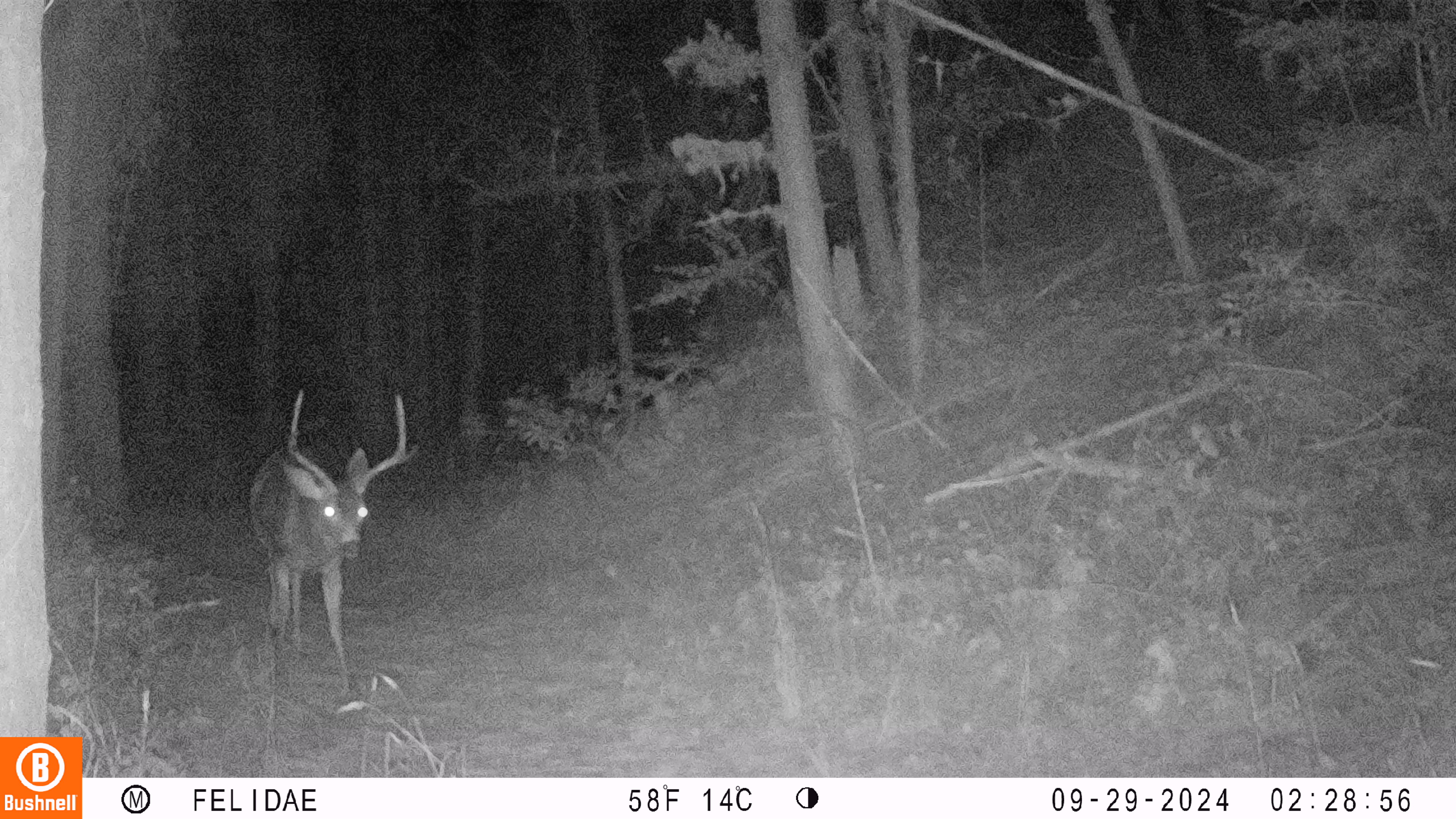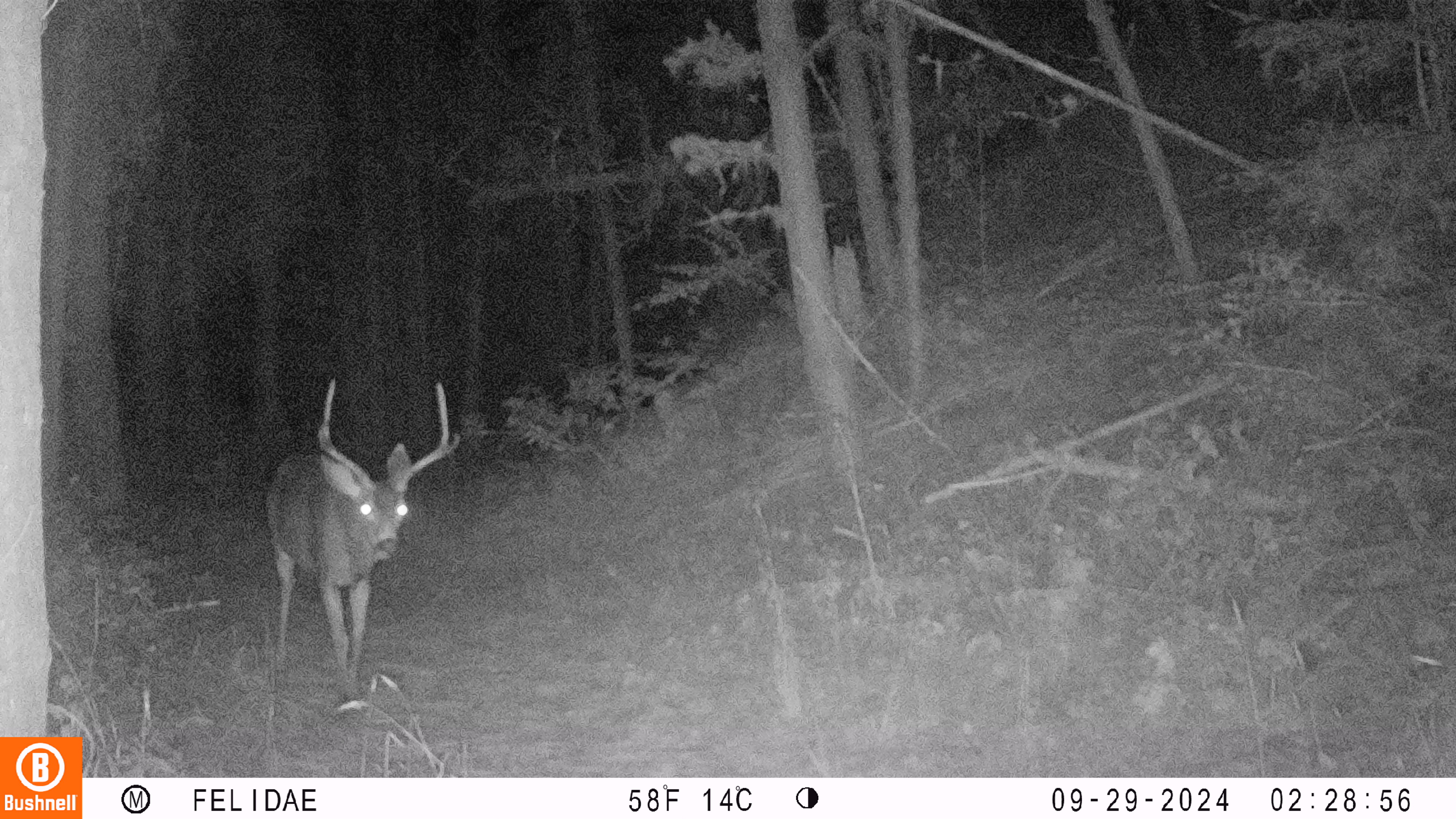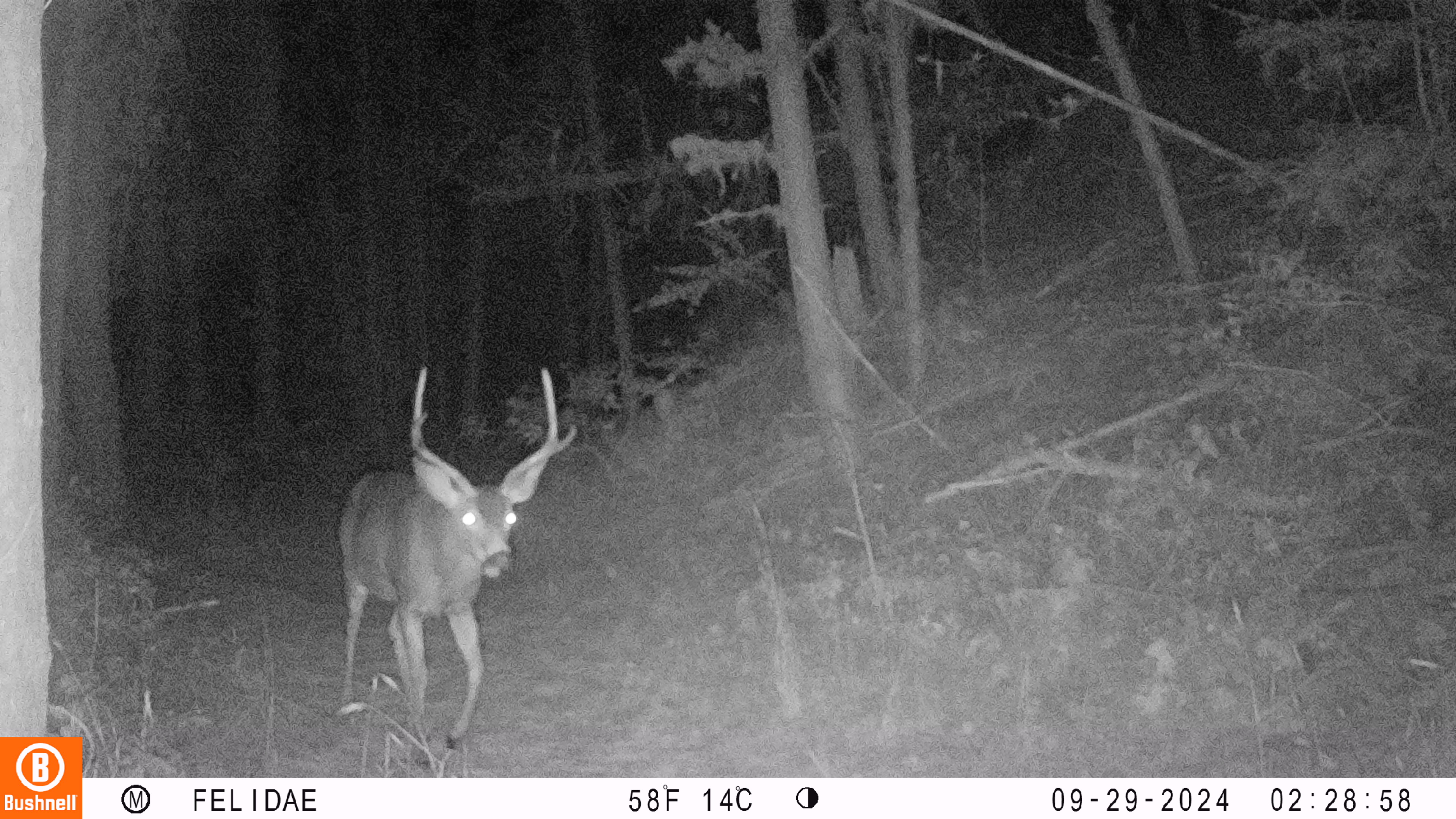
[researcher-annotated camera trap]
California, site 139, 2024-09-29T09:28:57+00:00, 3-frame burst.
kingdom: Animalia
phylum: Chordata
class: Mammalia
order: Artiodactyla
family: Cervidae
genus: Odocoileus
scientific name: Odocoileus hemionus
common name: mule deer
Mule deer (Odocoileus hemionus).